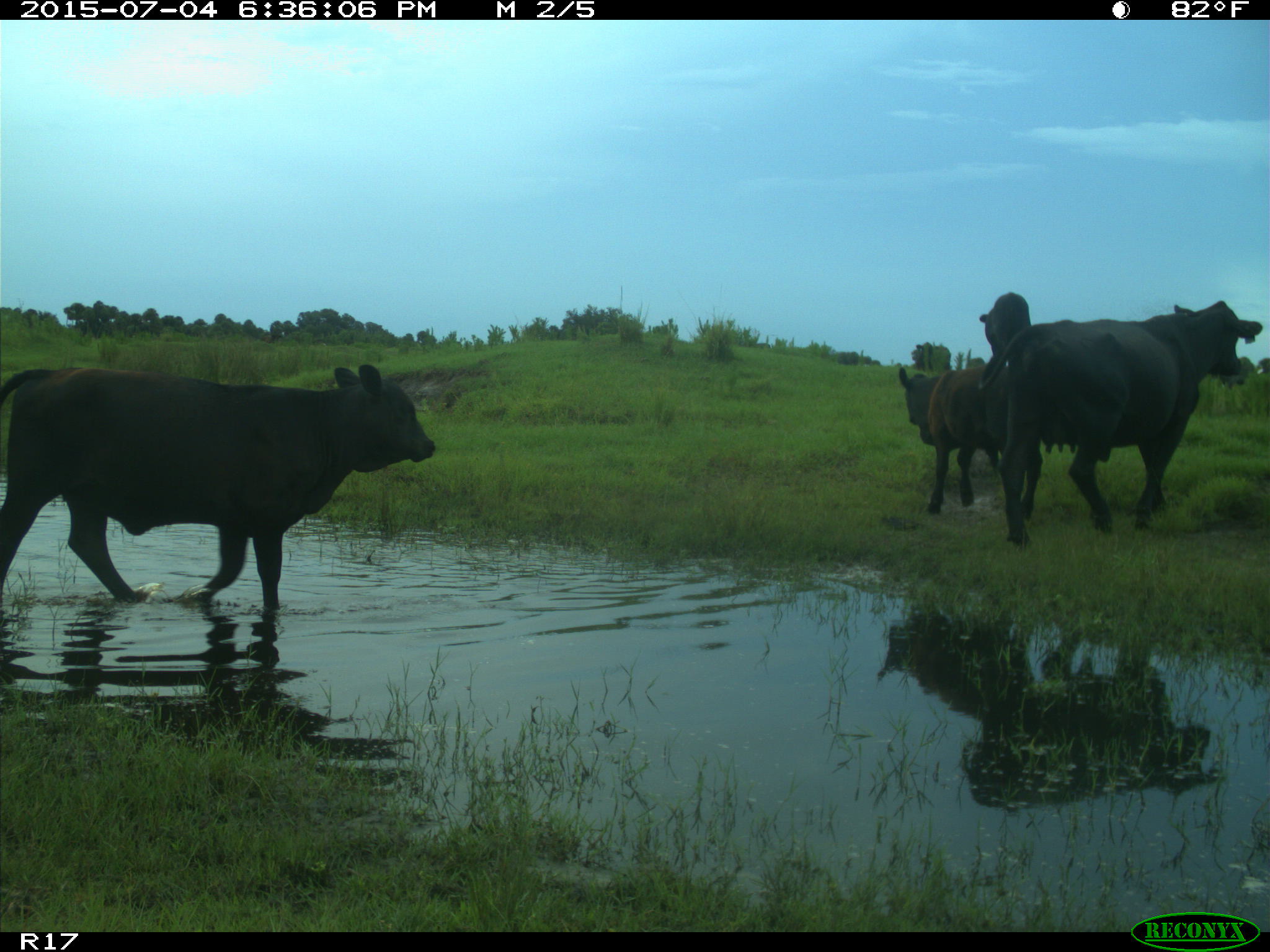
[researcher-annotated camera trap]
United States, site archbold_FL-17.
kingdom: Animalia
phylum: Chordata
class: Mammalia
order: Artiodactyla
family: Bovidae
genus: Bos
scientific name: Bos taurus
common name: domestic cow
Bos taurus (domestic cow).